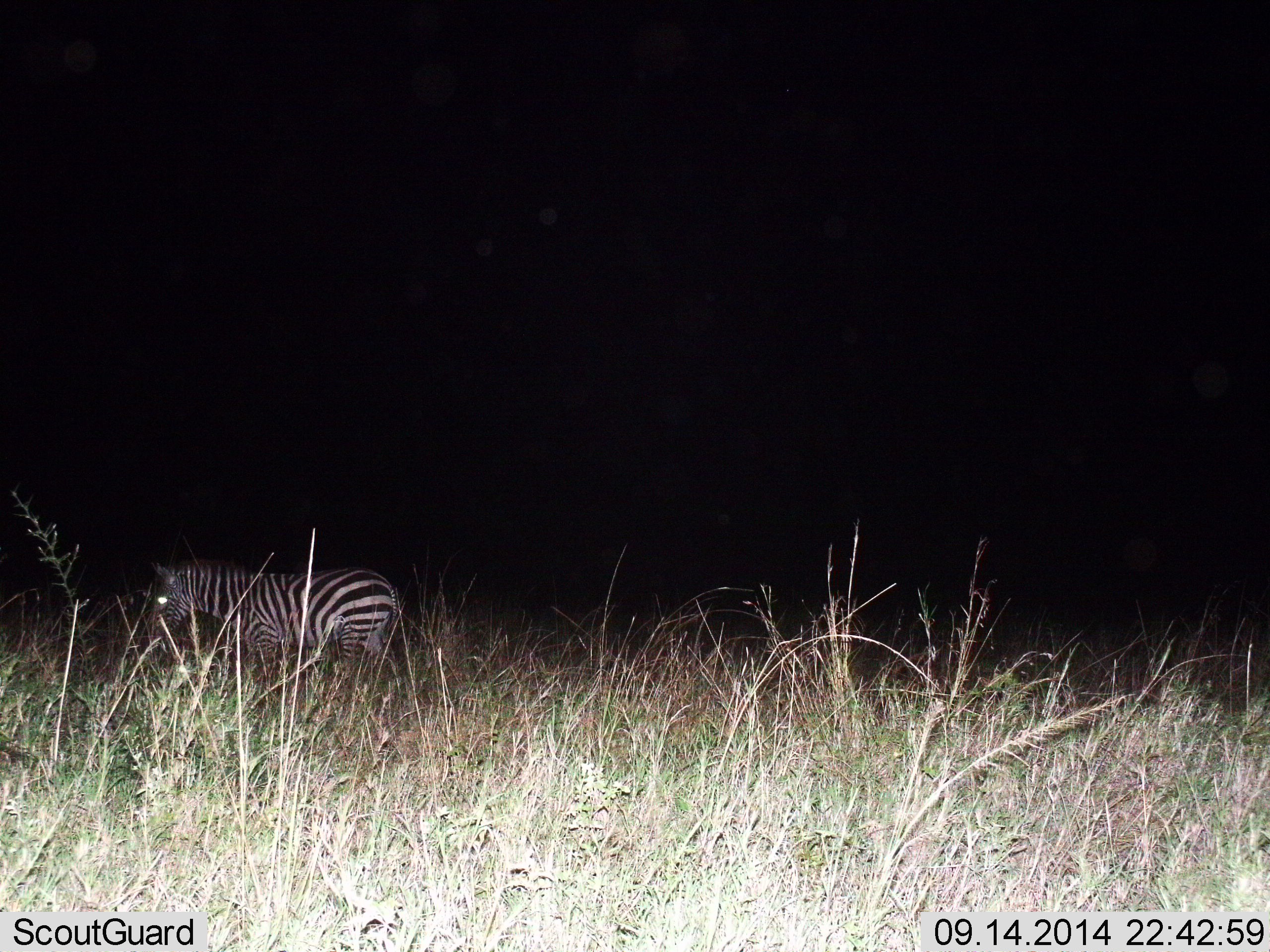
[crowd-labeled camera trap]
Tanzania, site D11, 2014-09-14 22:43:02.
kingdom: Animalia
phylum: Chordata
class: Mammalia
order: Perissodactyla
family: Equidae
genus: Equus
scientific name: Equus quagga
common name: plains zebra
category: zebra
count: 1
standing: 70%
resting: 0%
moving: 30%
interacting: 0%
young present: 0%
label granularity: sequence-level